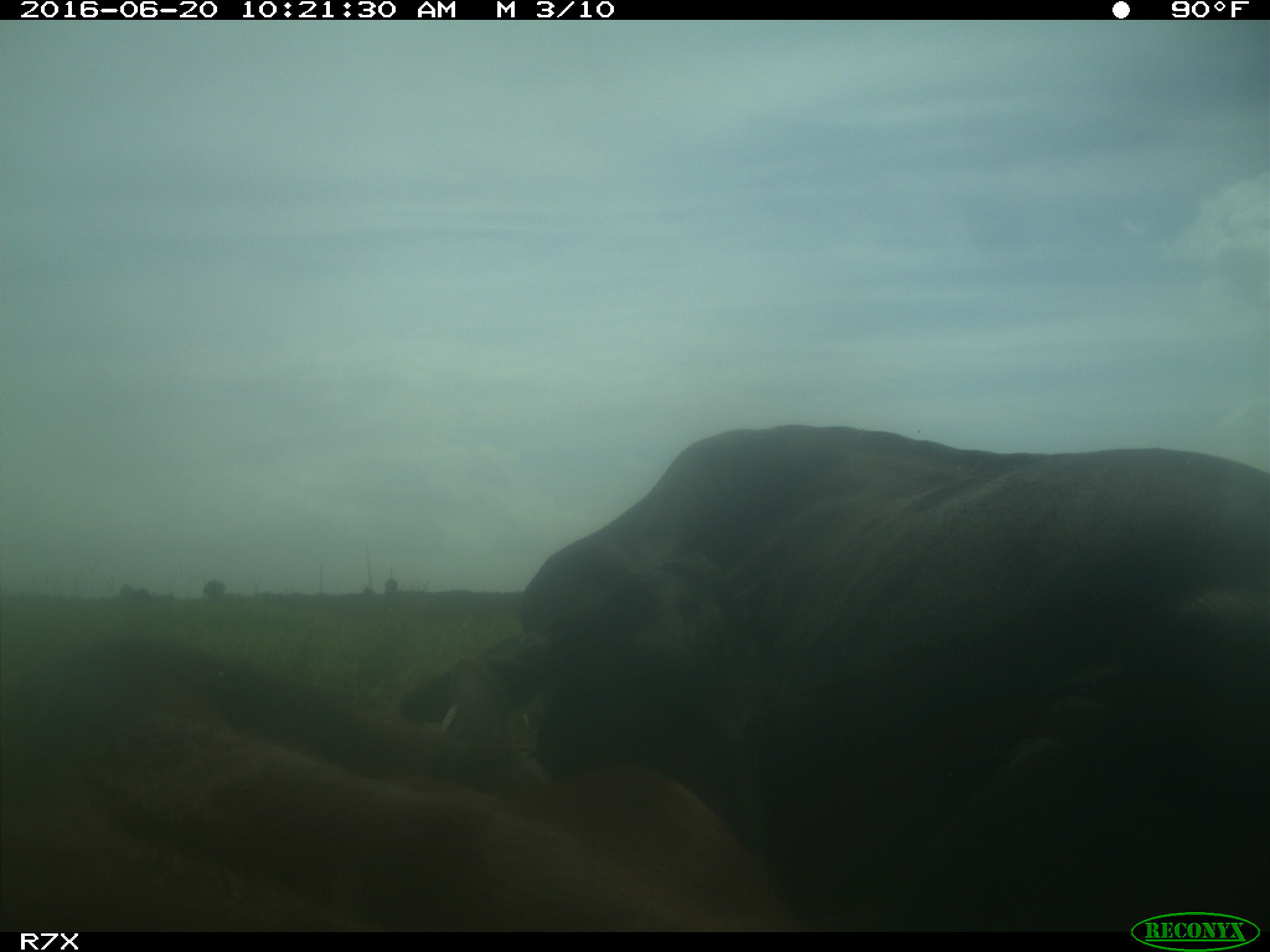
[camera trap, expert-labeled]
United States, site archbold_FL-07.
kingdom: Animalia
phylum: Chordata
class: Mammalia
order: Artiodactyla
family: Bovidae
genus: Bos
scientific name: Bos taurus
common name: domestic cow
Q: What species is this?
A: Bos taurus (domestic cow).